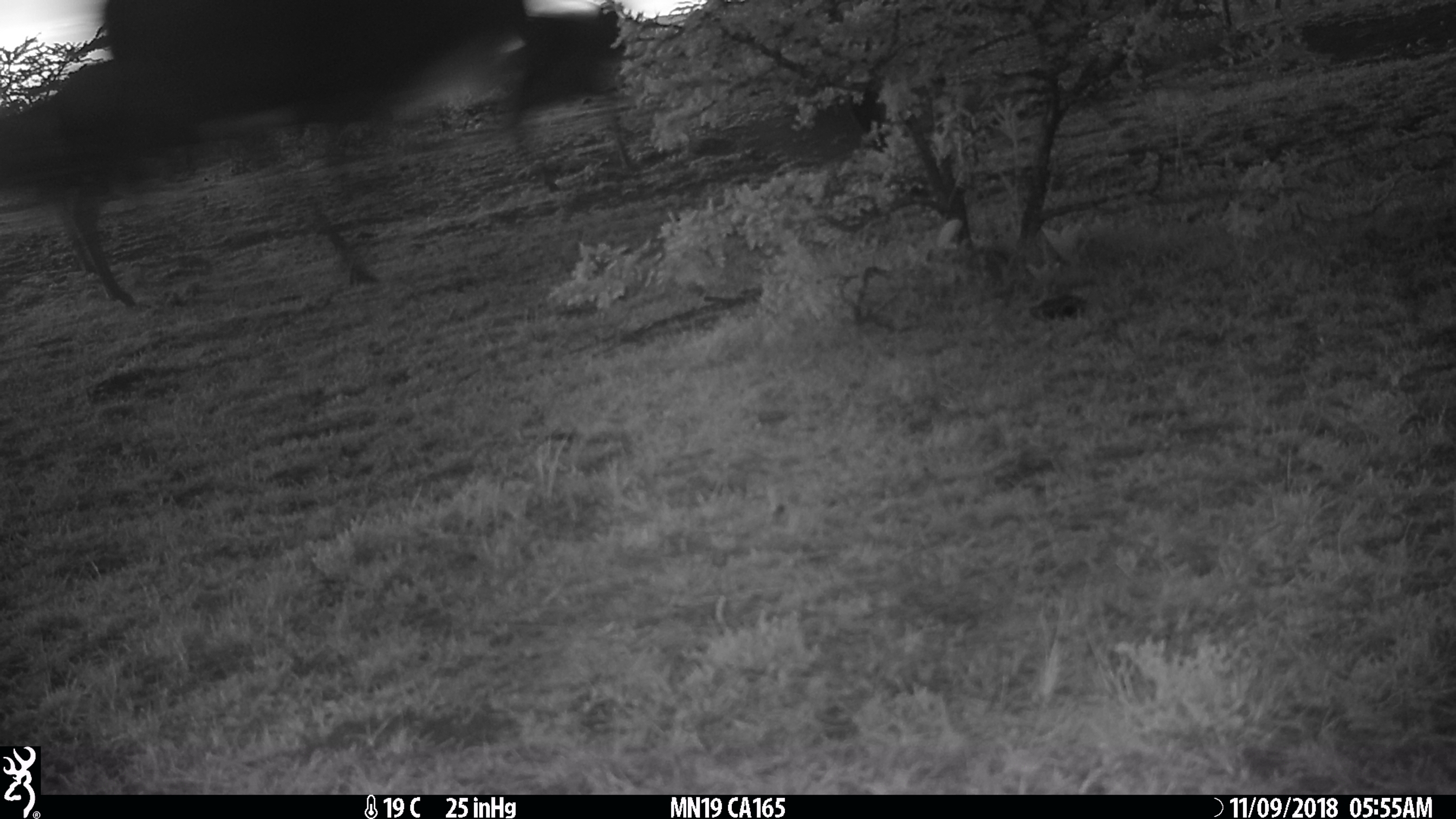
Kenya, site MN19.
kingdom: Animalia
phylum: Chordata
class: Mammalia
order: Artiodactyla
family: Bovidae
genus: Connochaetes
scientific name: Connochaetes taurinus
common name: blue wildebeest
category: wildebeest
Wildebeest (blue wildebeest) (Connochaetes taurinus).